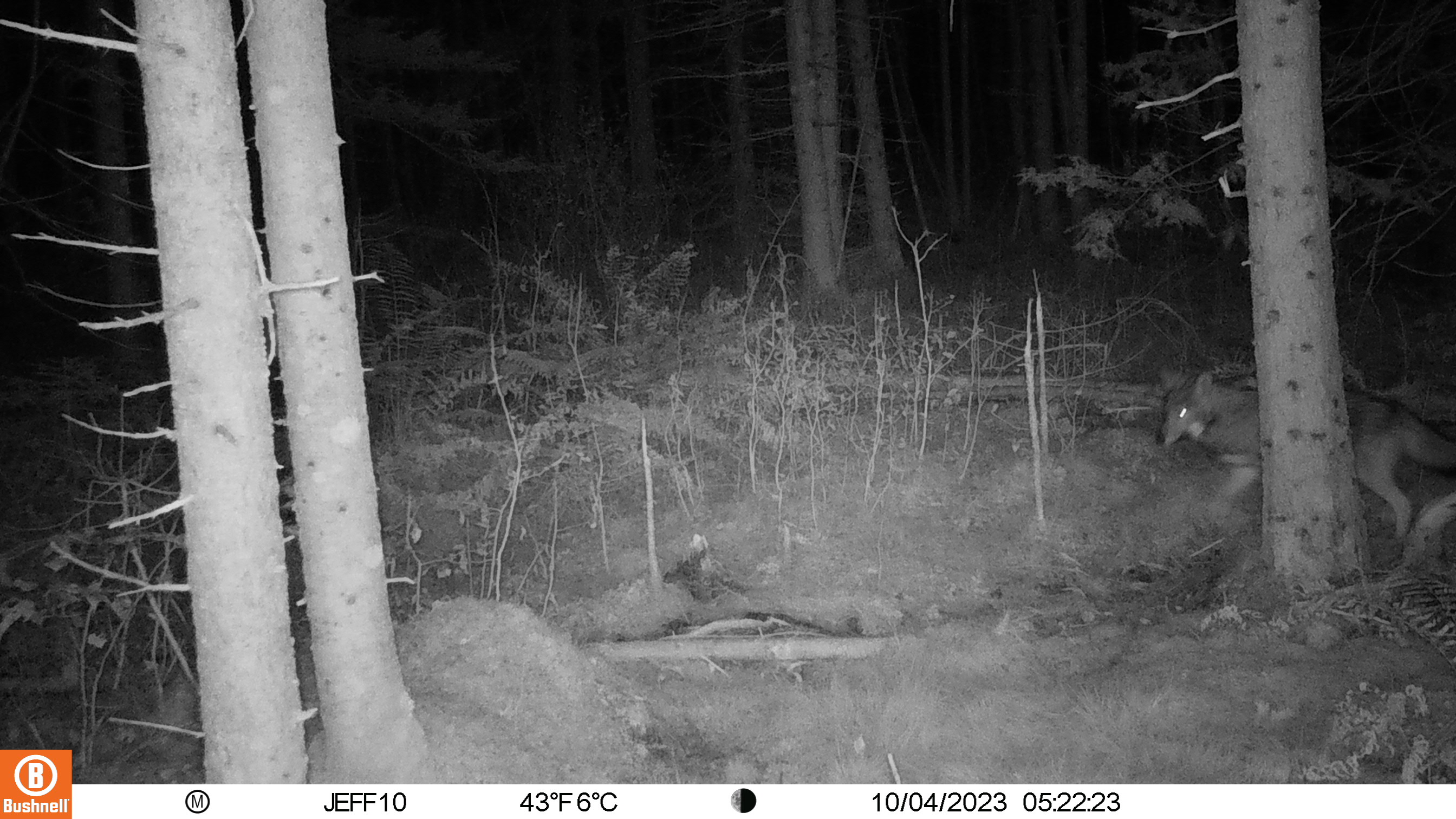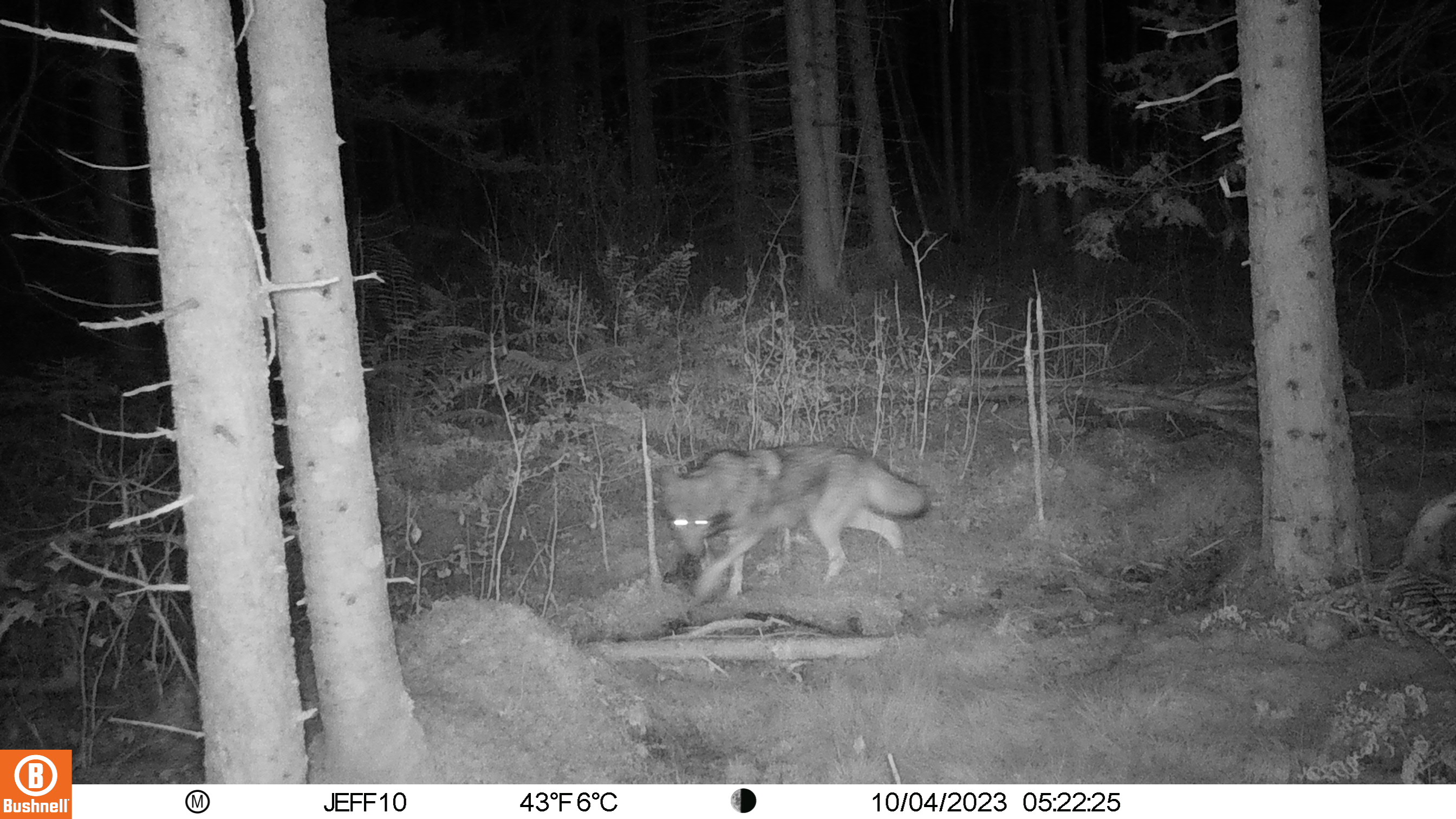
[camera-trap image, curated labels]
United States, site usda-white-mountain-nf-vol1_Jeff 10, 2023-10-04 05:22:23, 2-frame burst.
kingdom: Animalia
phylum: Chordata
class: Mammalia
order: Carnivora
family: Canidae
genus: Canis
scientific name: Canis latrans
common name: coyote